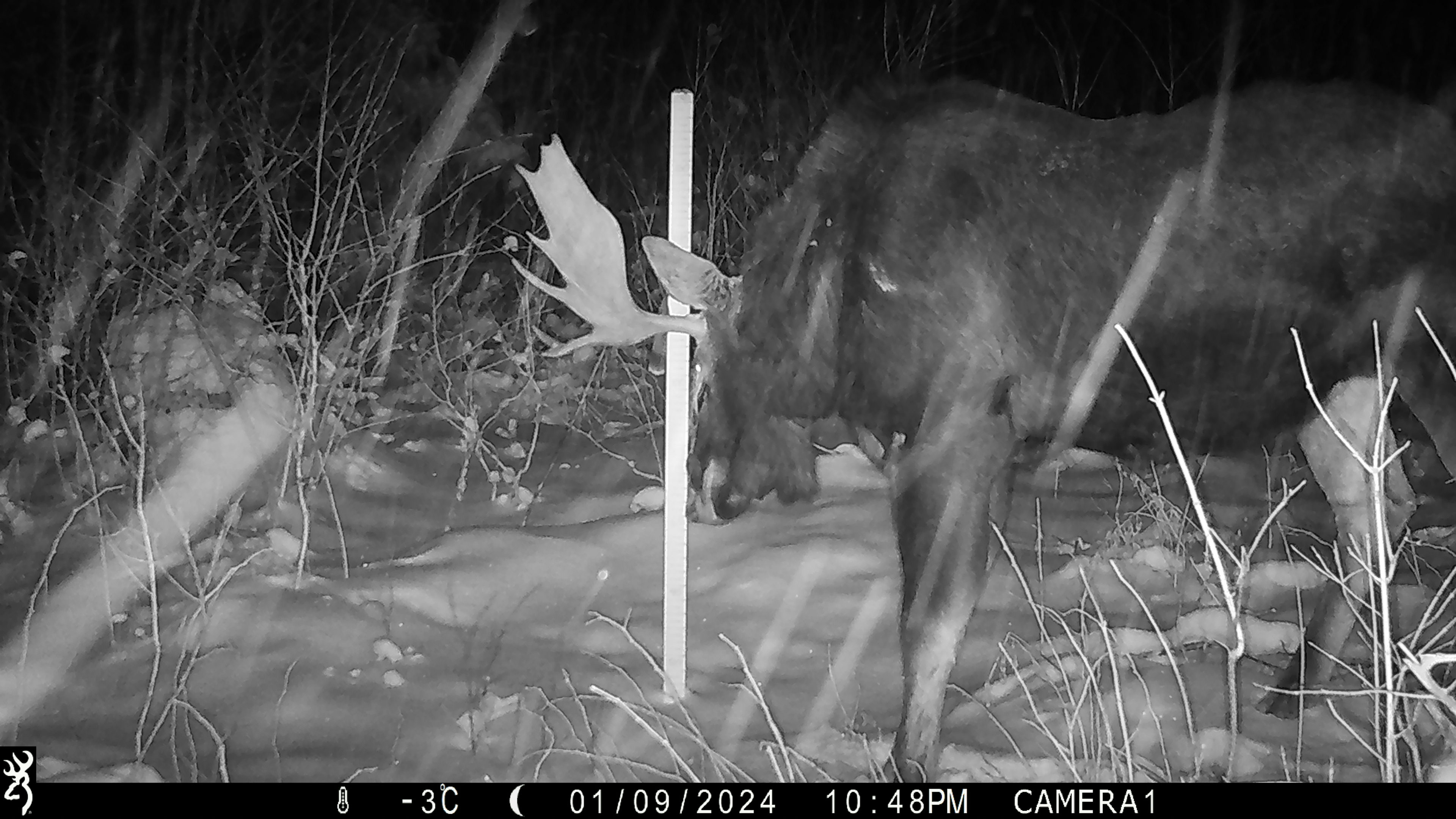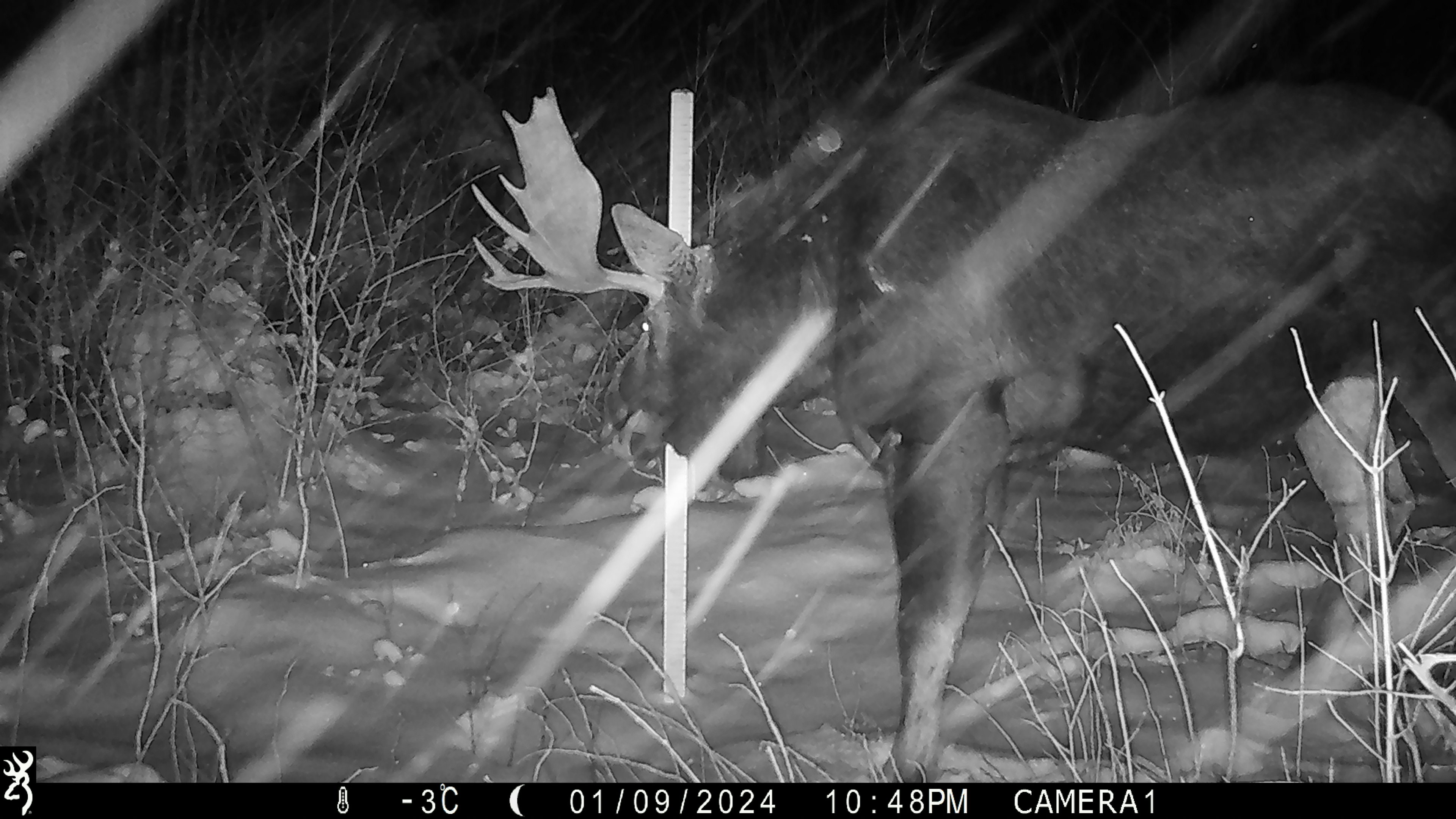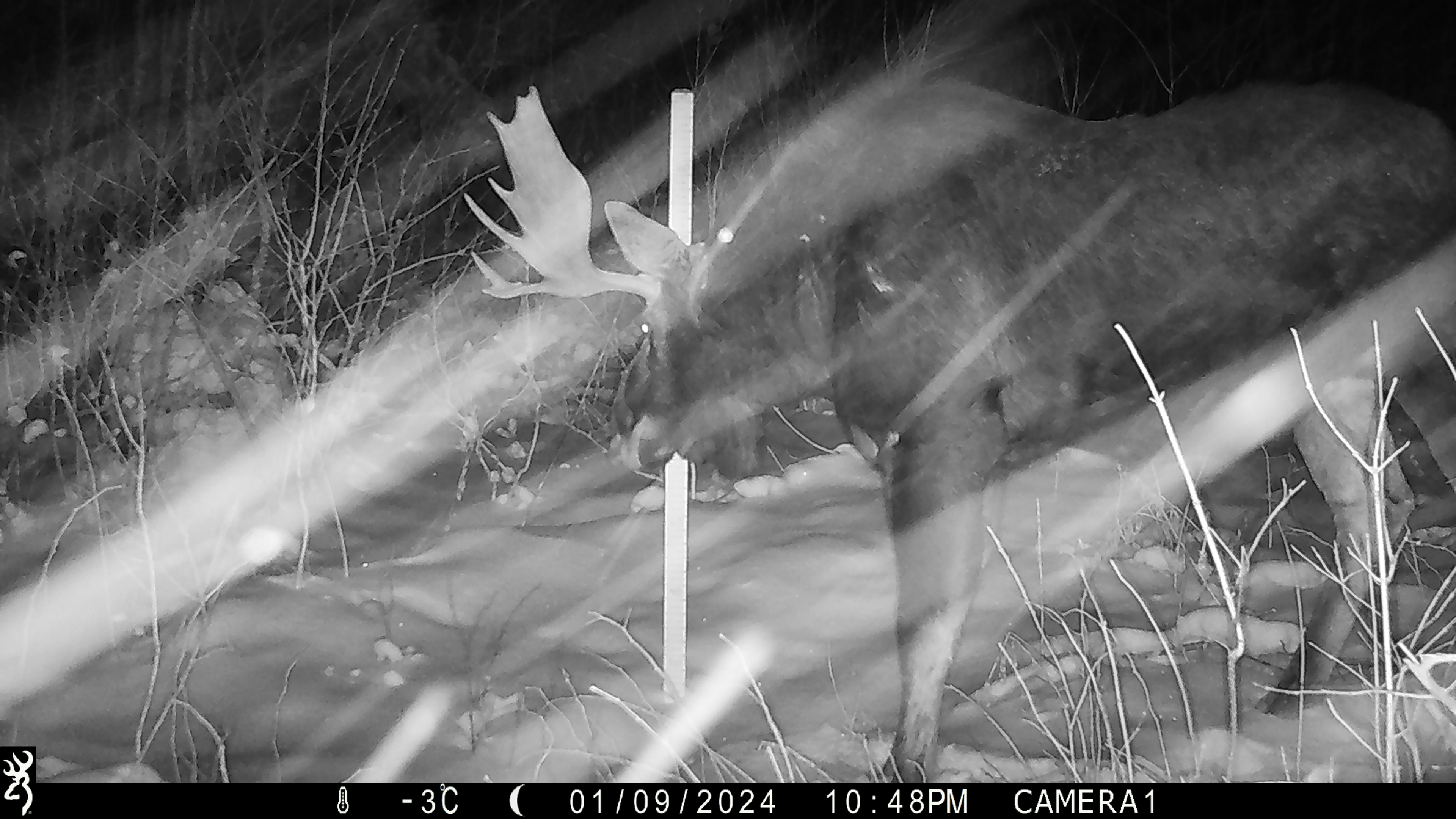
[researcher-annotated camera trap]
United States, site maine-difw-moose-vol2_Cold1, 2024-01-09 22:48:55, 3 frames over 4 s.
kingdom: Animalia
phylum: Chordata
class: Mammalia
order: Artiodactyla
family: Cervidae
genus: Alces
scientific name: Alces alces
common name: moose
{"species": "moose (Alces alces)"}